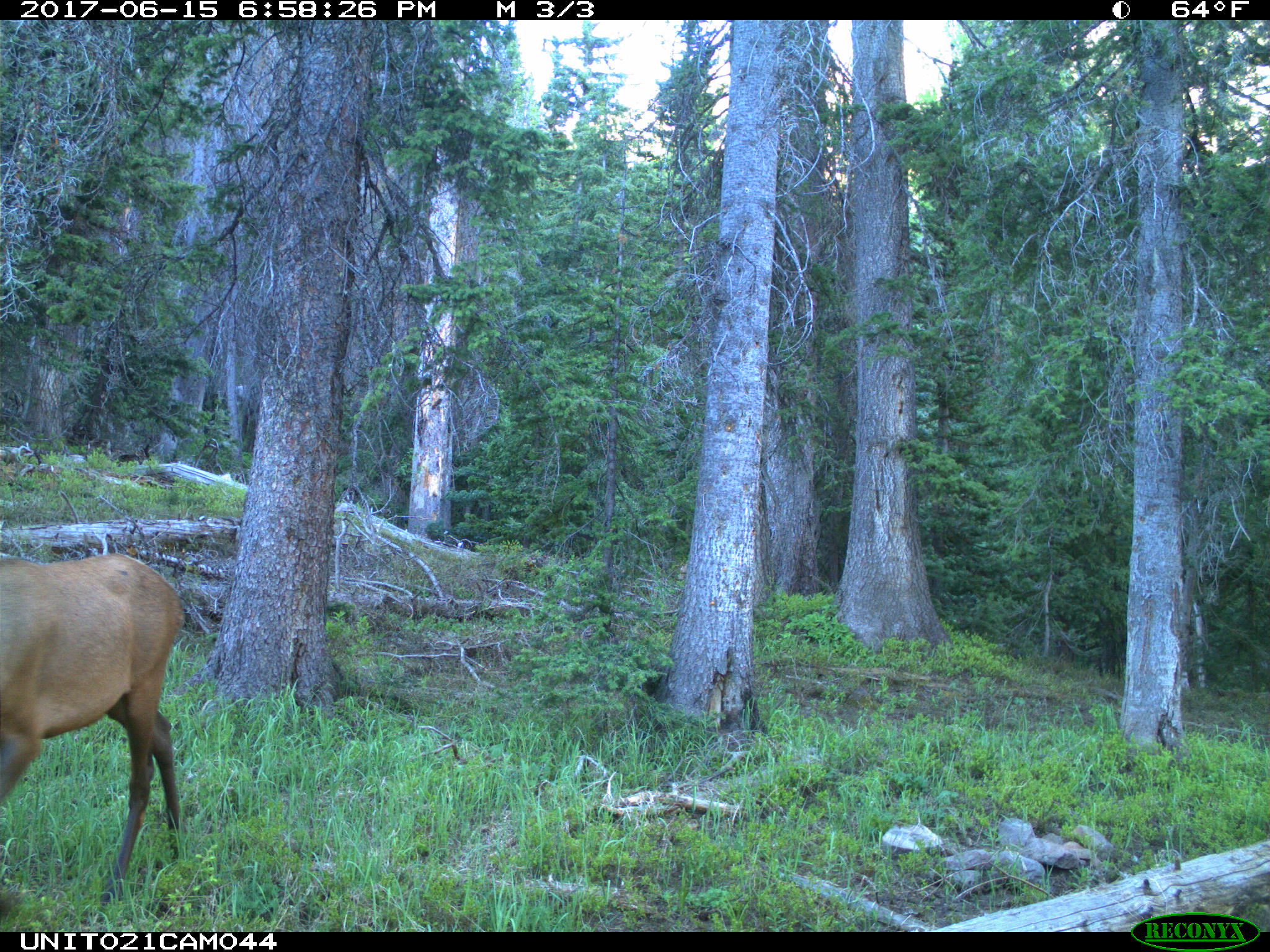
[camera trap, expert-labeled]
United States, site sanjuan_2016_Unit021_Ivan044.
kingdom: Animalia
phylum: Chordata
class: Mammalia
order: Artiodactyla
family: Cervidae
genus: Cervus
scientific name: Cervus elaphus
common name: red deer